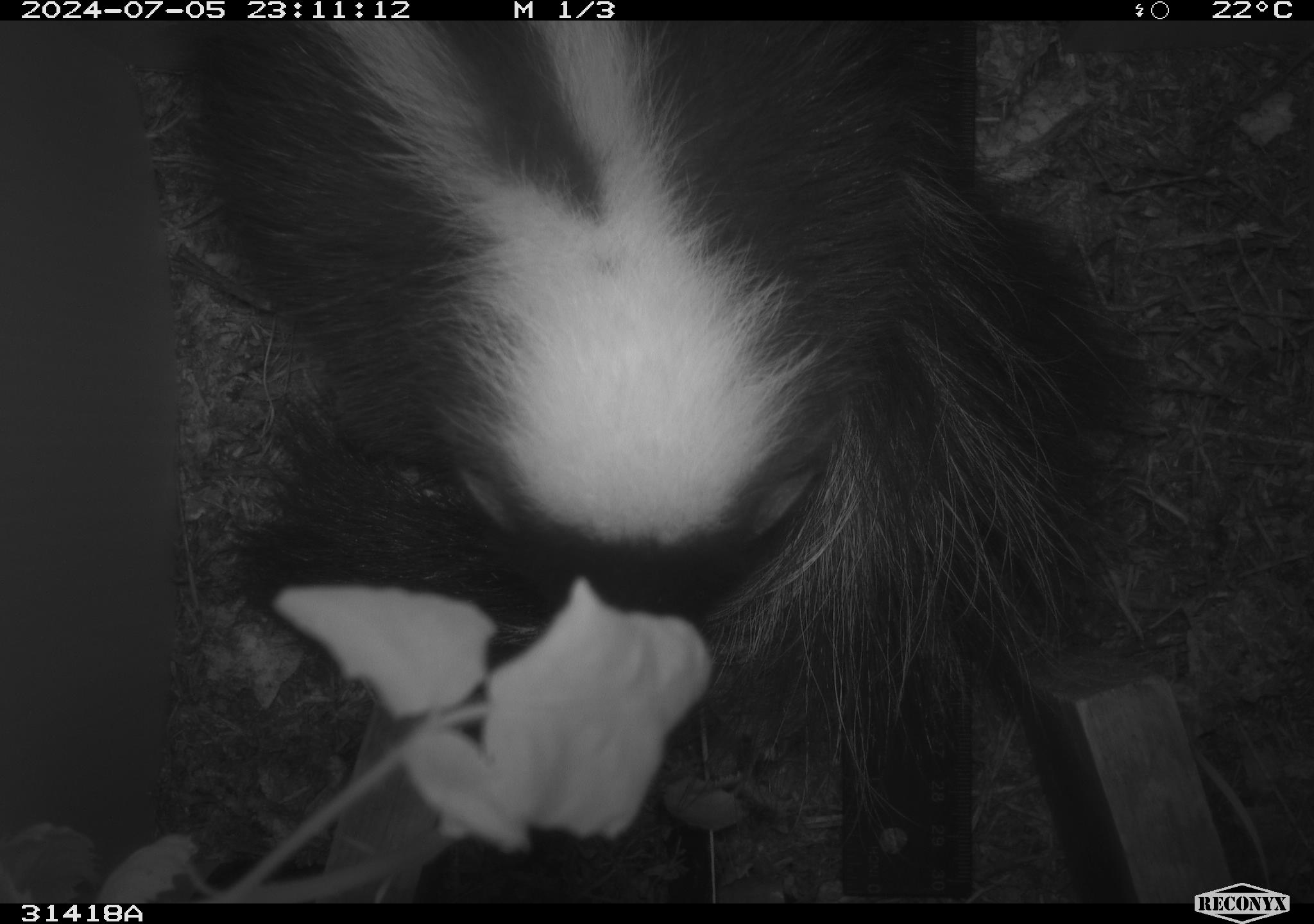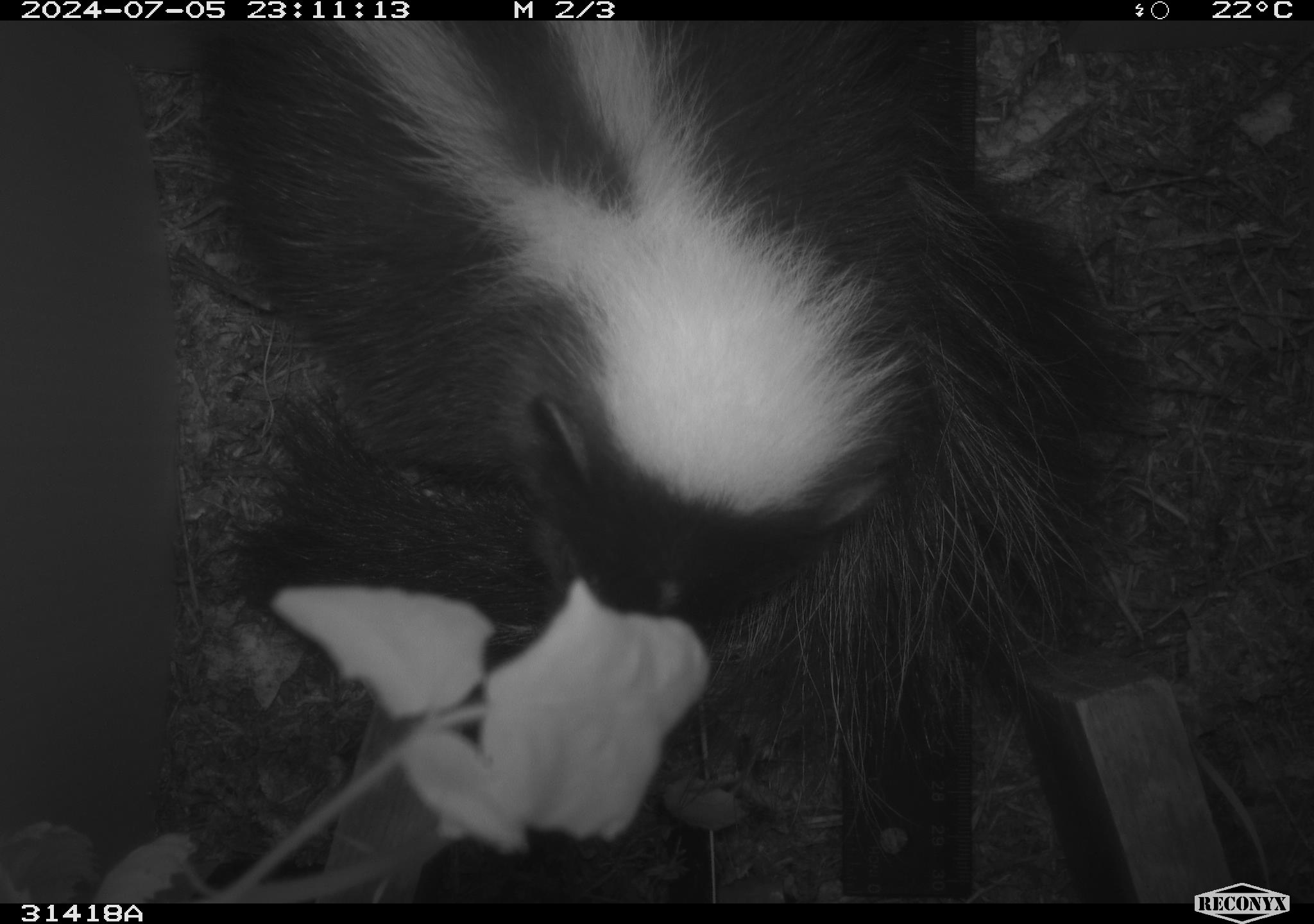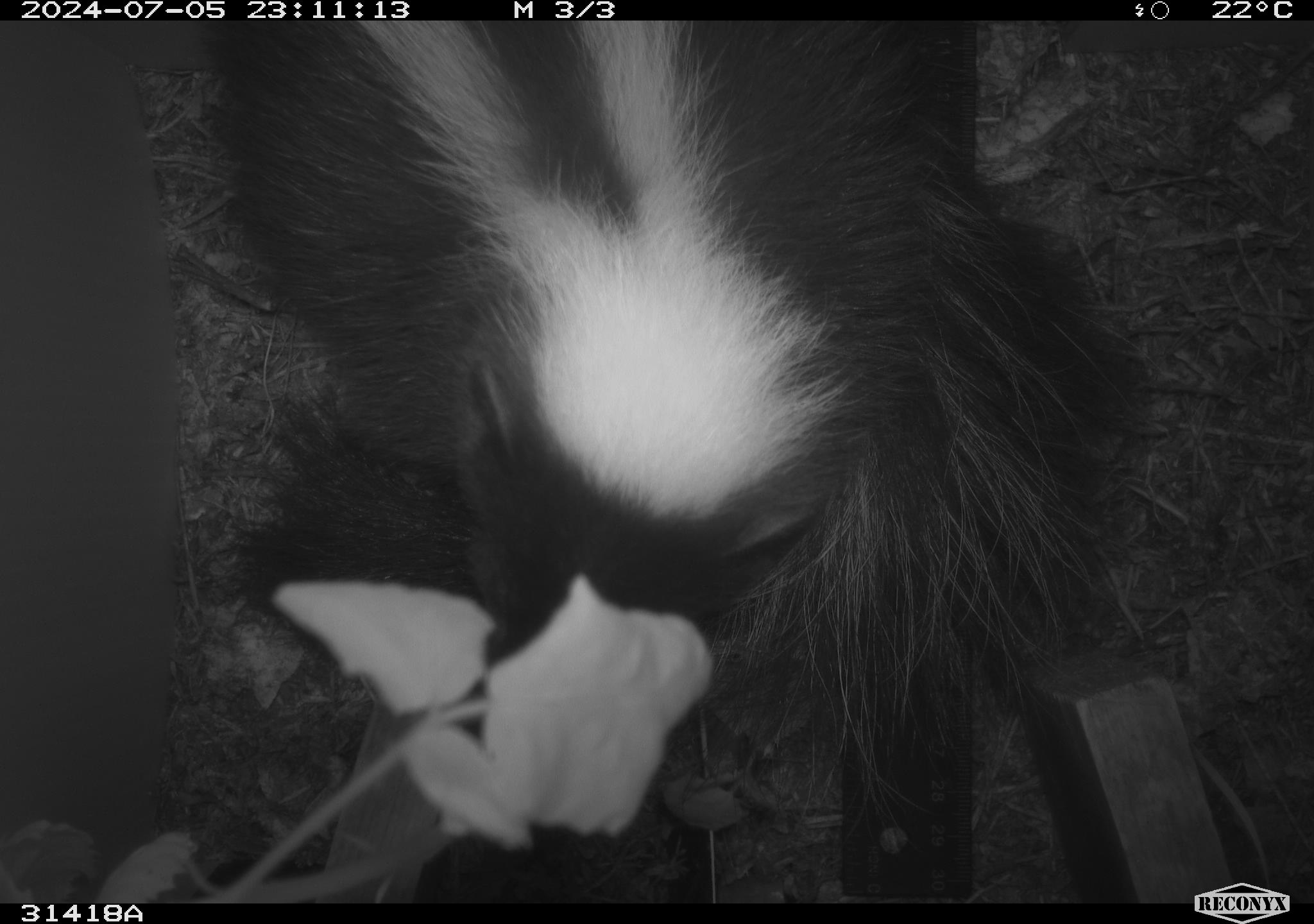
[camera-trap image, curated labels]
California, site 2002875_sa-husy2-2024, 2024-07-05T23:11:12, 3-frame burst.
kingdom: Animalia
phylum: Chordata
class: Mammalia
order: Carnivora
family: Mephitidae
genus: Mephitis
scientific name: Mephitis mephitis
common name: striped skunk